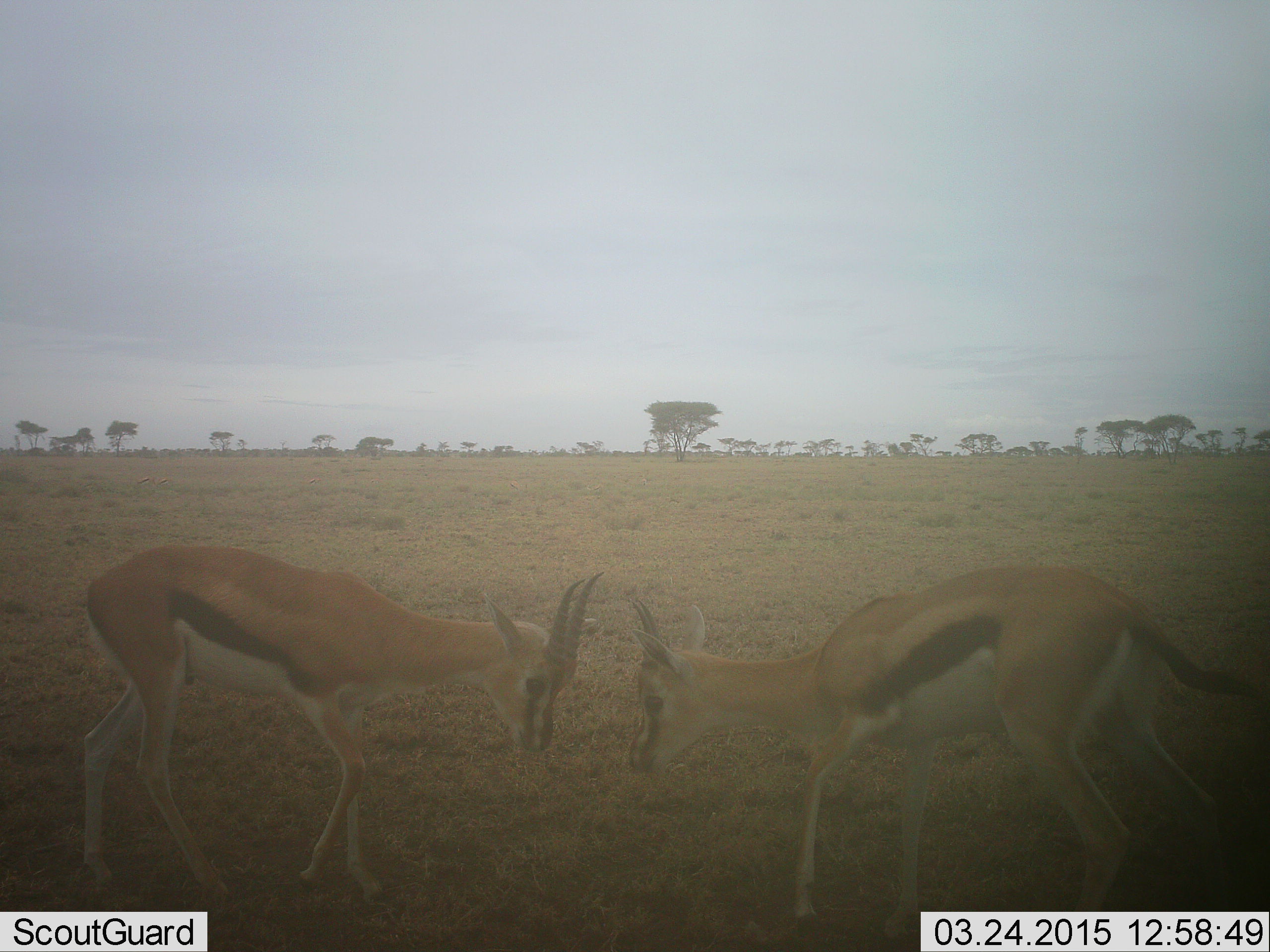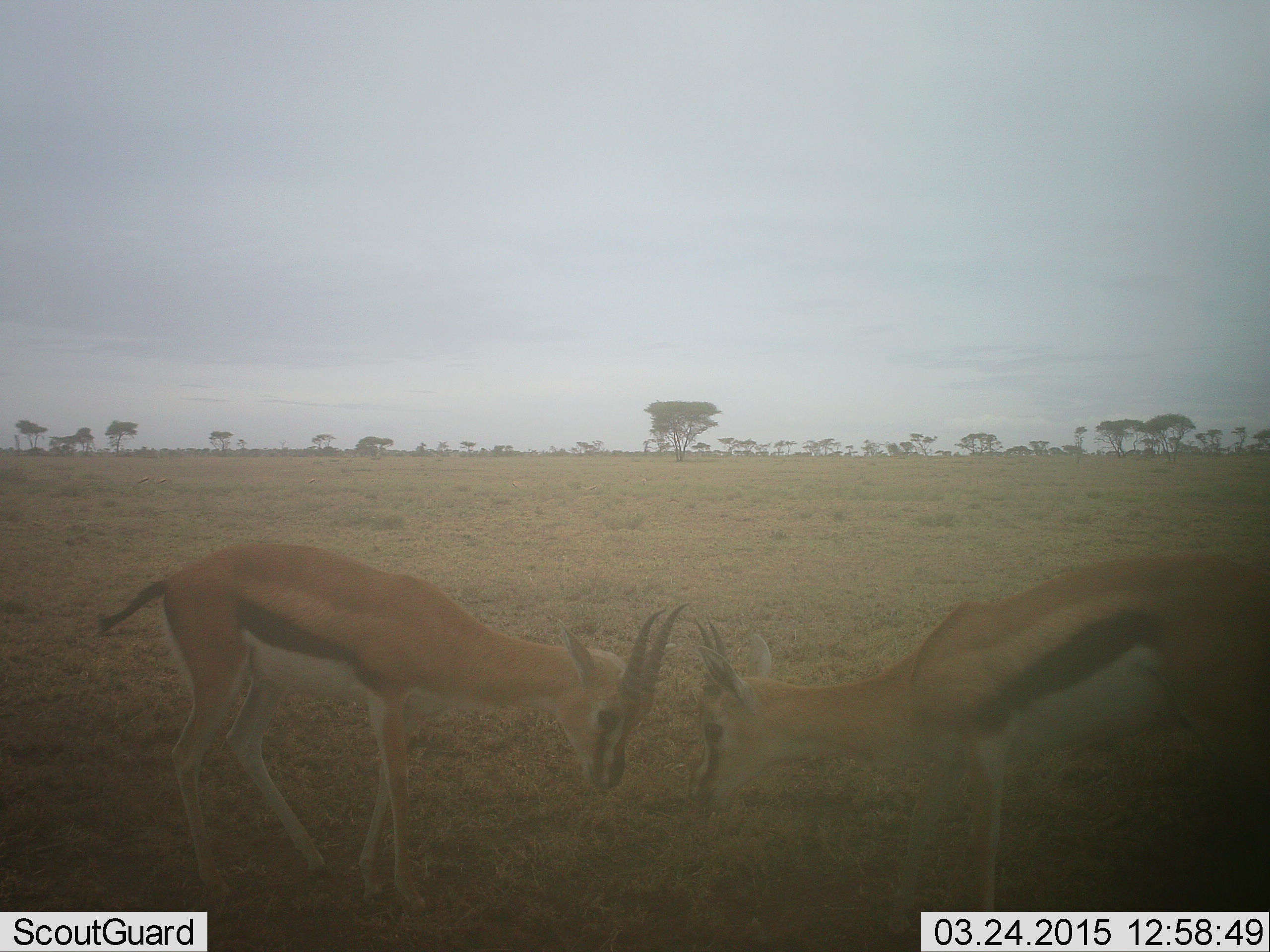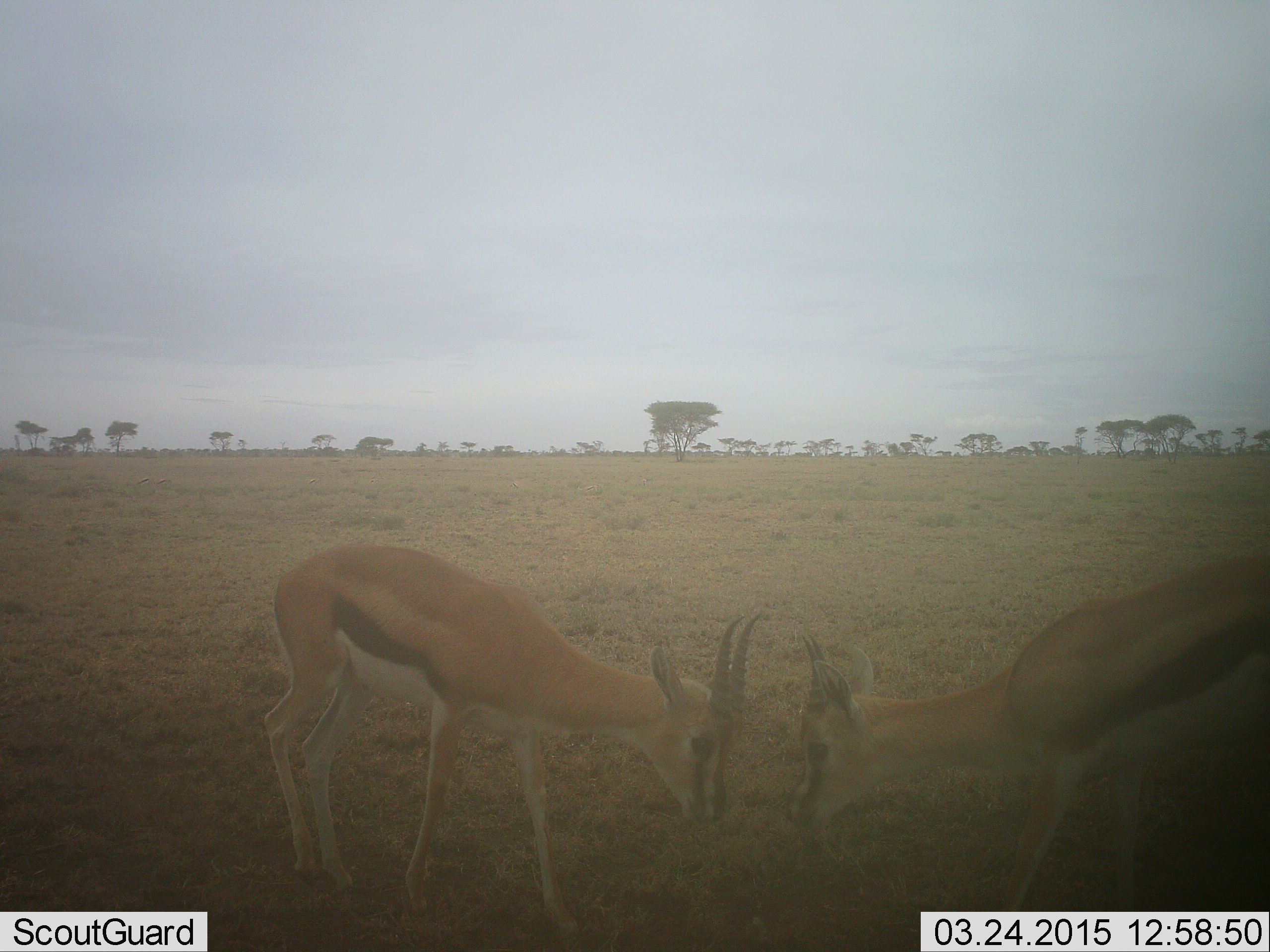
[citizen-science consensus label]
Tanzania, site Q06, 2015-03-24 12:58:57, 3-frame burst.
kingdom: Animalia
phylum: Chordata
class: Mammalia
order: Artiodactyla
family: Bovidae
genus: Eudorcas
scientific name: Eudorcas thomsonii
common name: thomson's gazelle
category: gazellethomsons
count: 2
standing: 10%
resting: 0%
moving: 20%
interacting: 90%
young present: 10%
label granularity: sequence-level